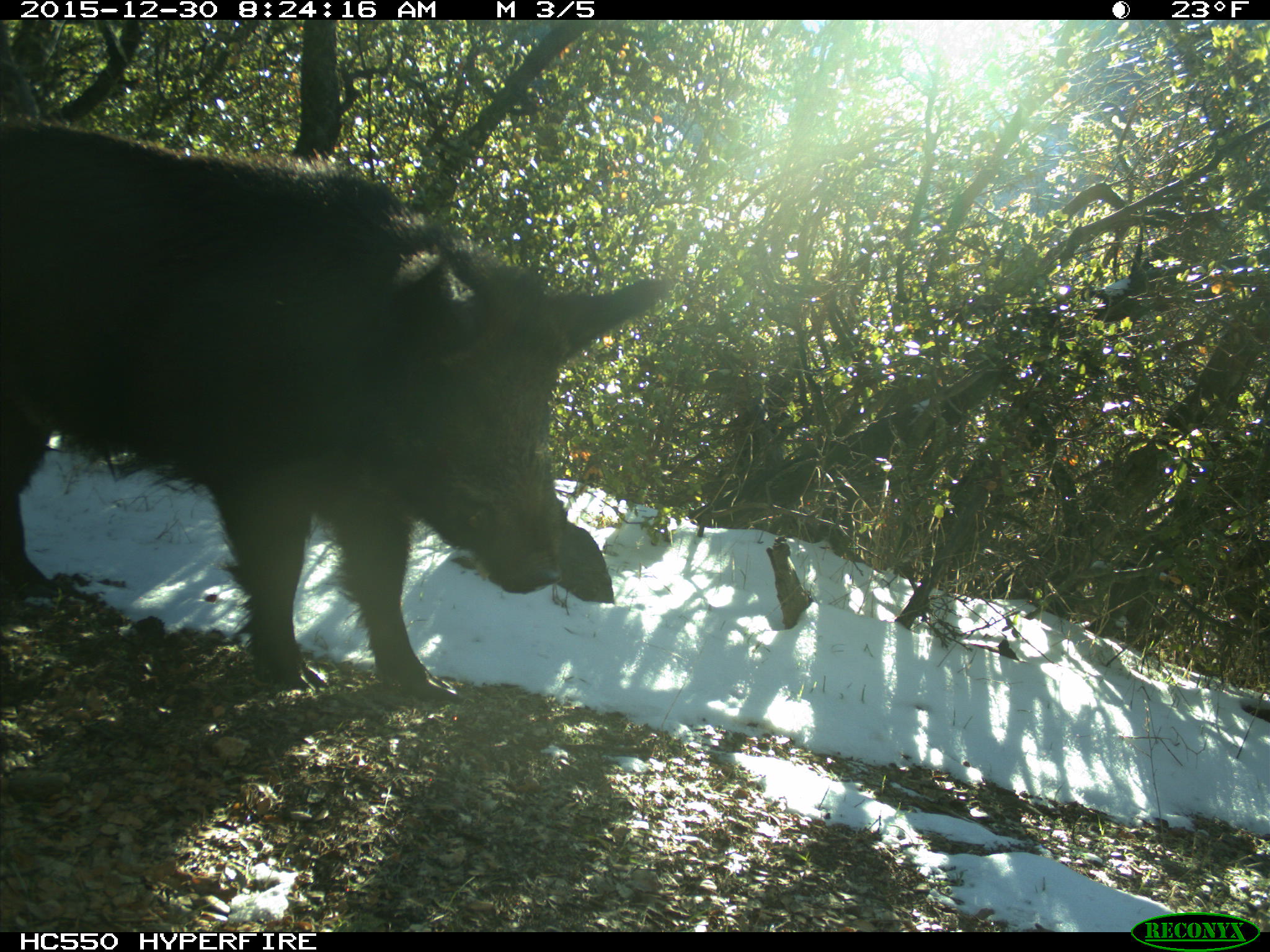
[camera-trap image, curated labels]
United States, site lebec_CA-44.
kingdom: Animalia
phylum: Chordata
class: Mammalia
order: Artiodactyla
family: Suidae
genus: Sus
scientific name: Sus scrofa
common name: wild boar